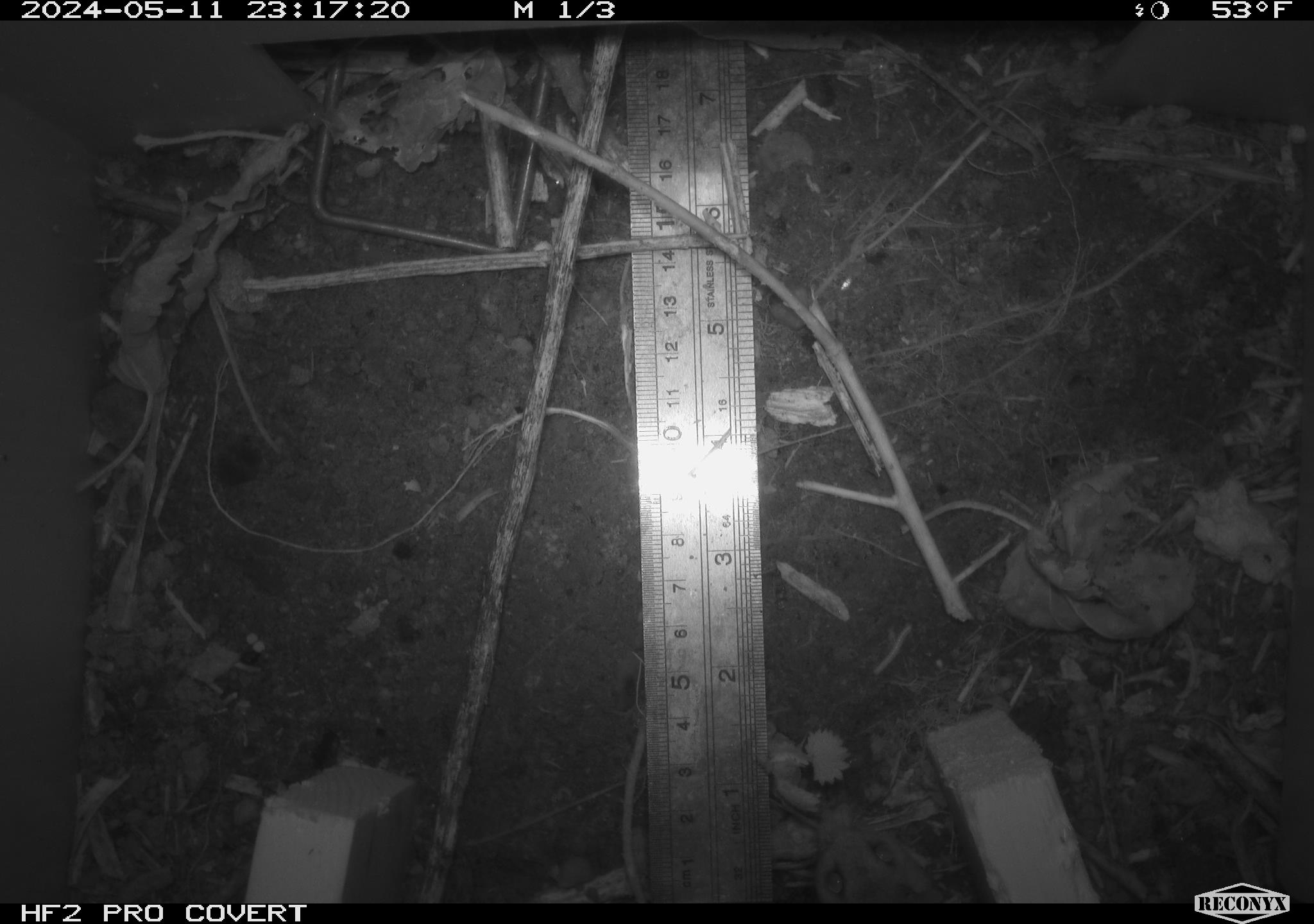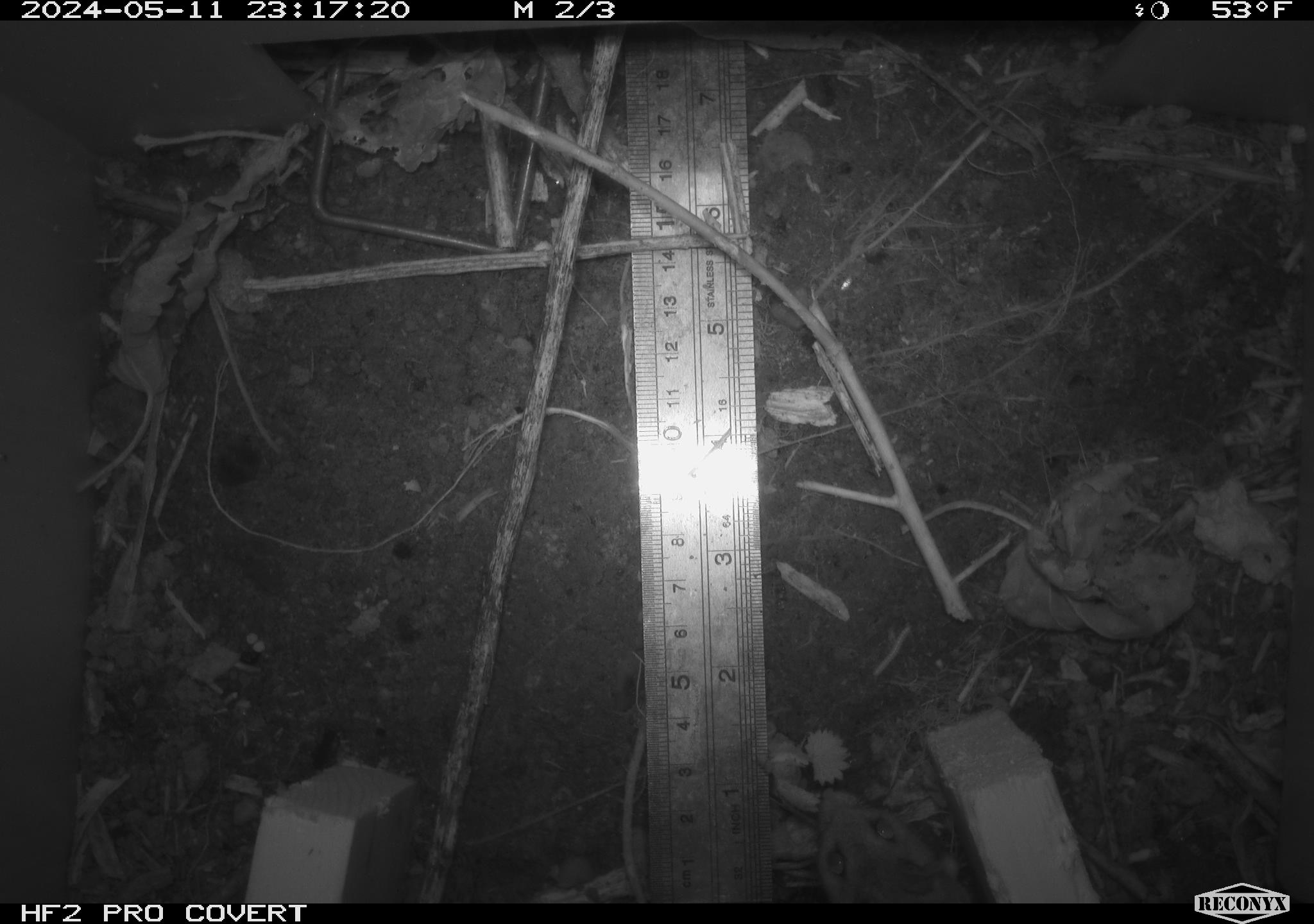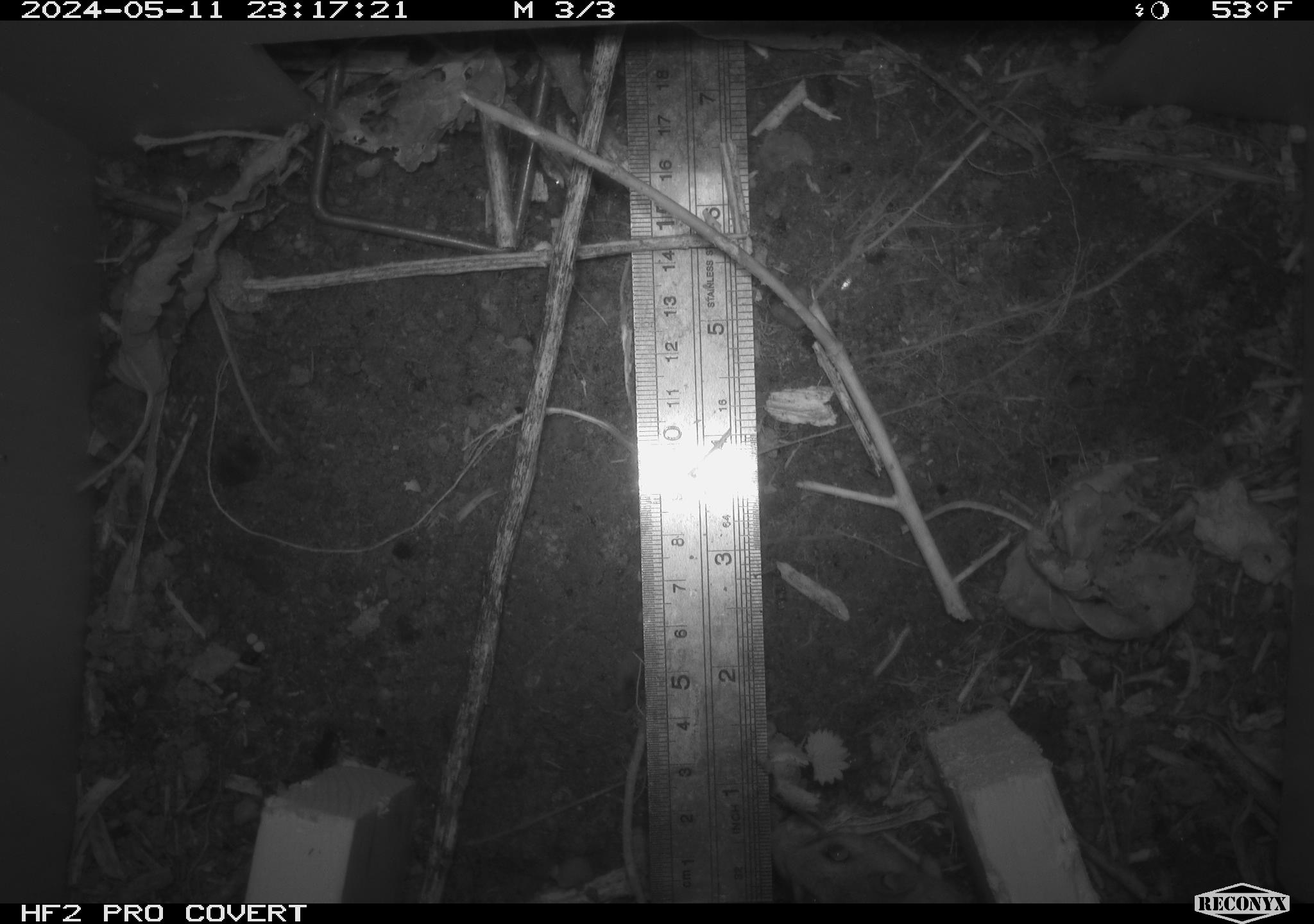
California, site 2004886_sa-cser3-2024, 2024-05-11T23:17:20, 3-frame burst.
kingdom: Animalia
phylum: Chordata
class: Mammalia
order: Rodentia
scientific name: Rodentia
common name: rodent